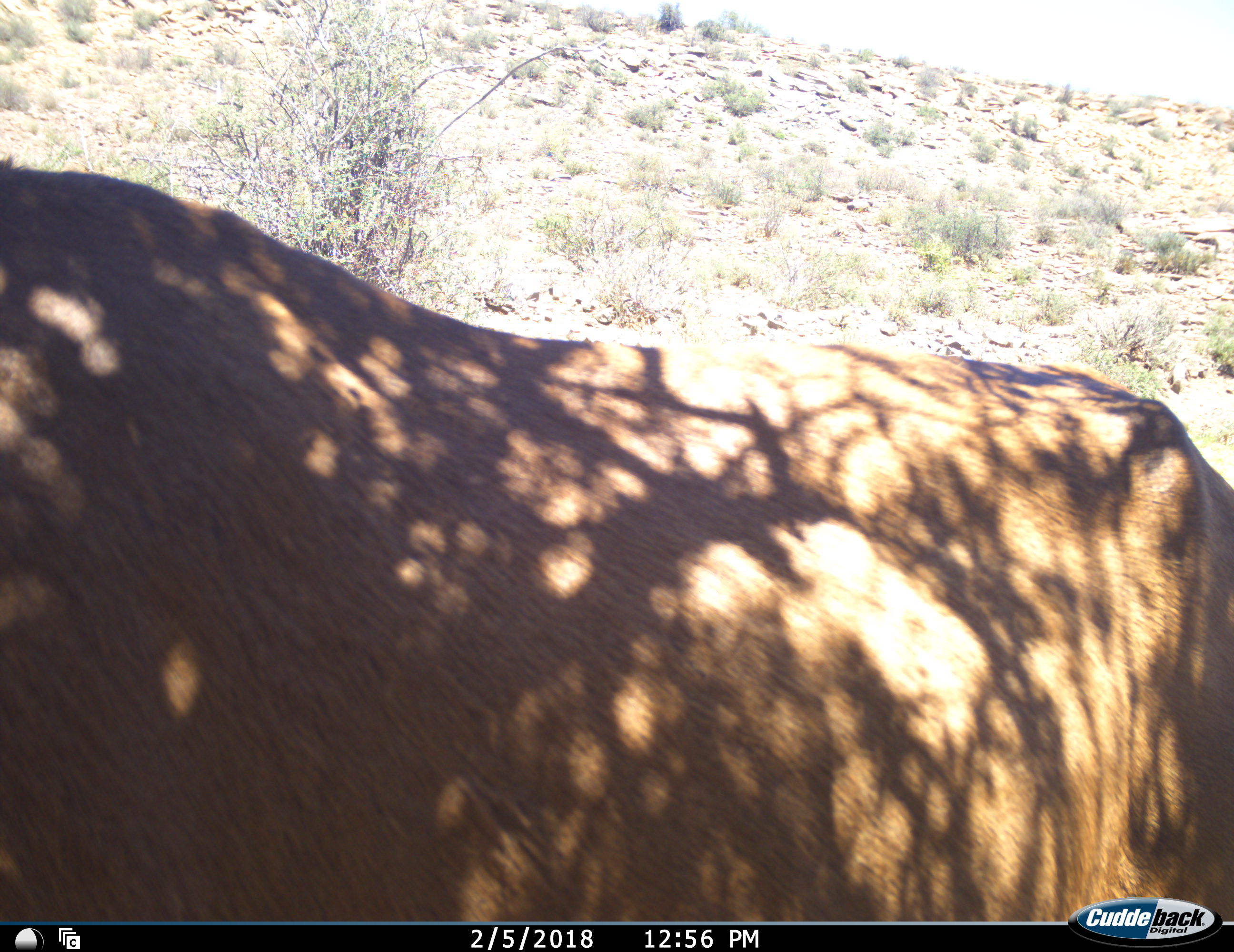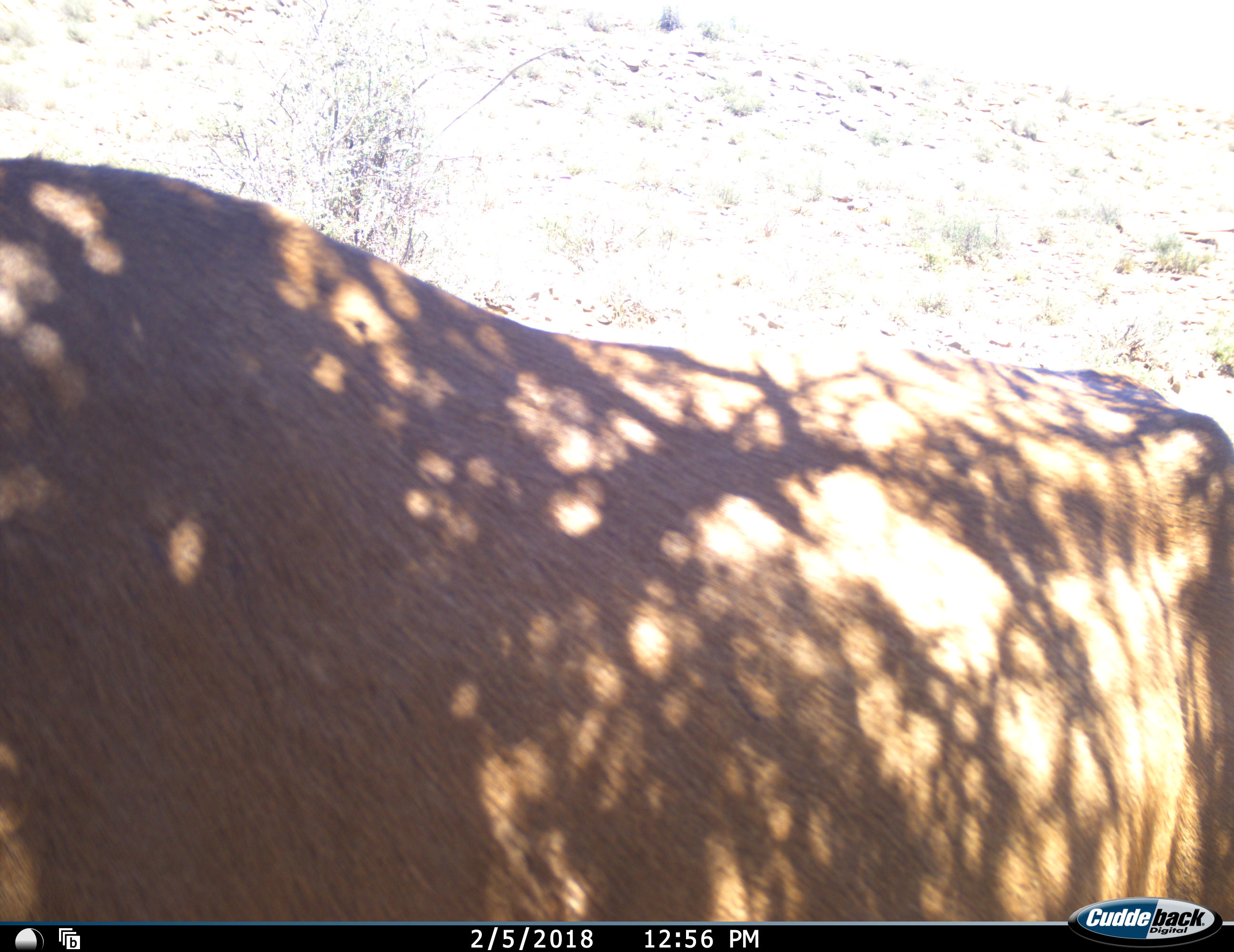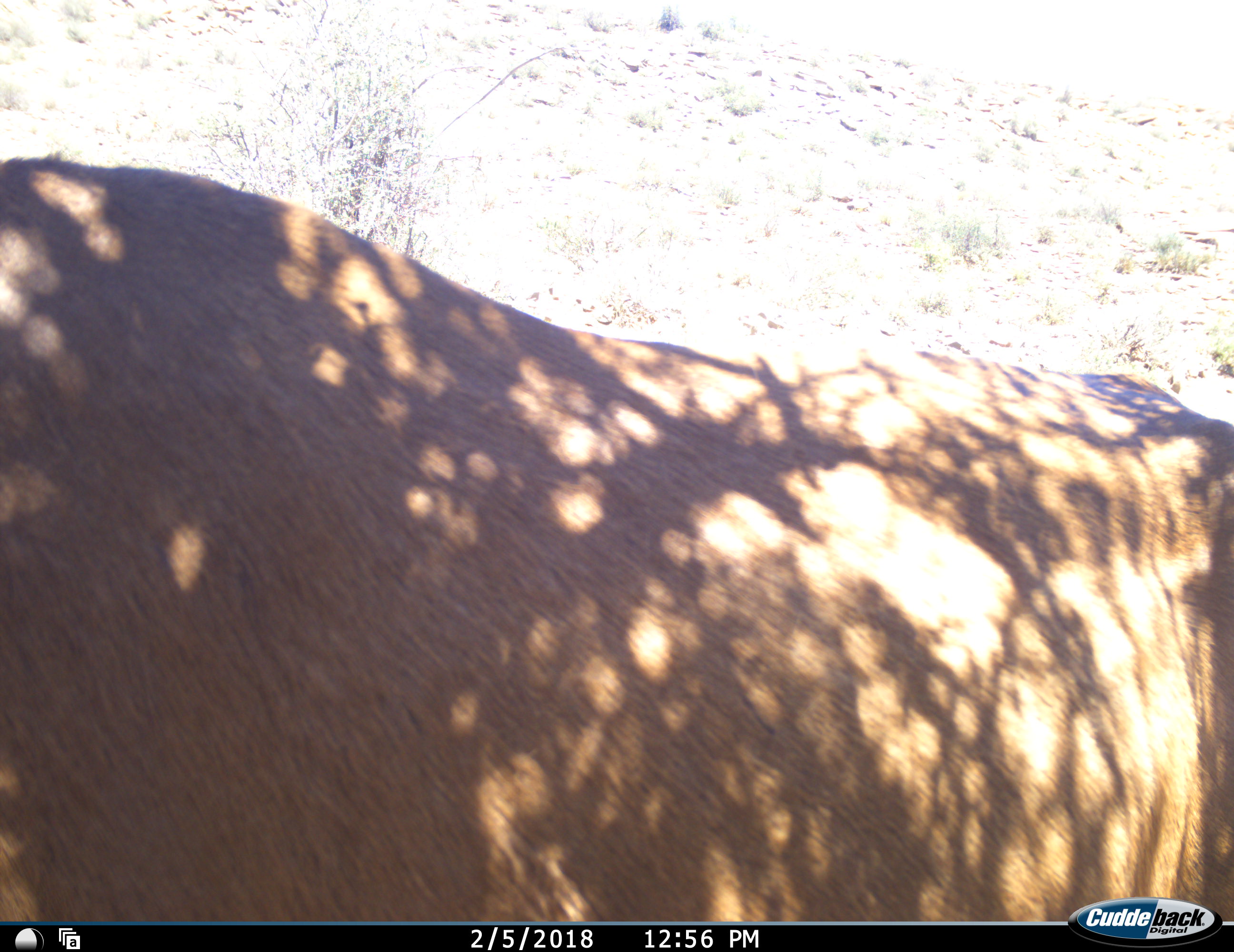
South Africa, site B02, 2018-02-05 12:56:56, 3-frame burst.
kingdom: Animalia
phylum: Chordata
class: Mammalia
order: Artiodactyla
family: Bovidae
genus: Alcelaphus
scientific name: Alcelaphus buselaphus caama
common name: red hartebeest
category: hartebeestred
Hartebeestred (red hartebeest) (Alcelaphus buselaphus caama), count 1. Behavior (volunteer vote fractions): standing 100%, resting 0%, moving 25%, interacting 0%. Young present (vote fraction): 0%. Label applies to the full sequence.